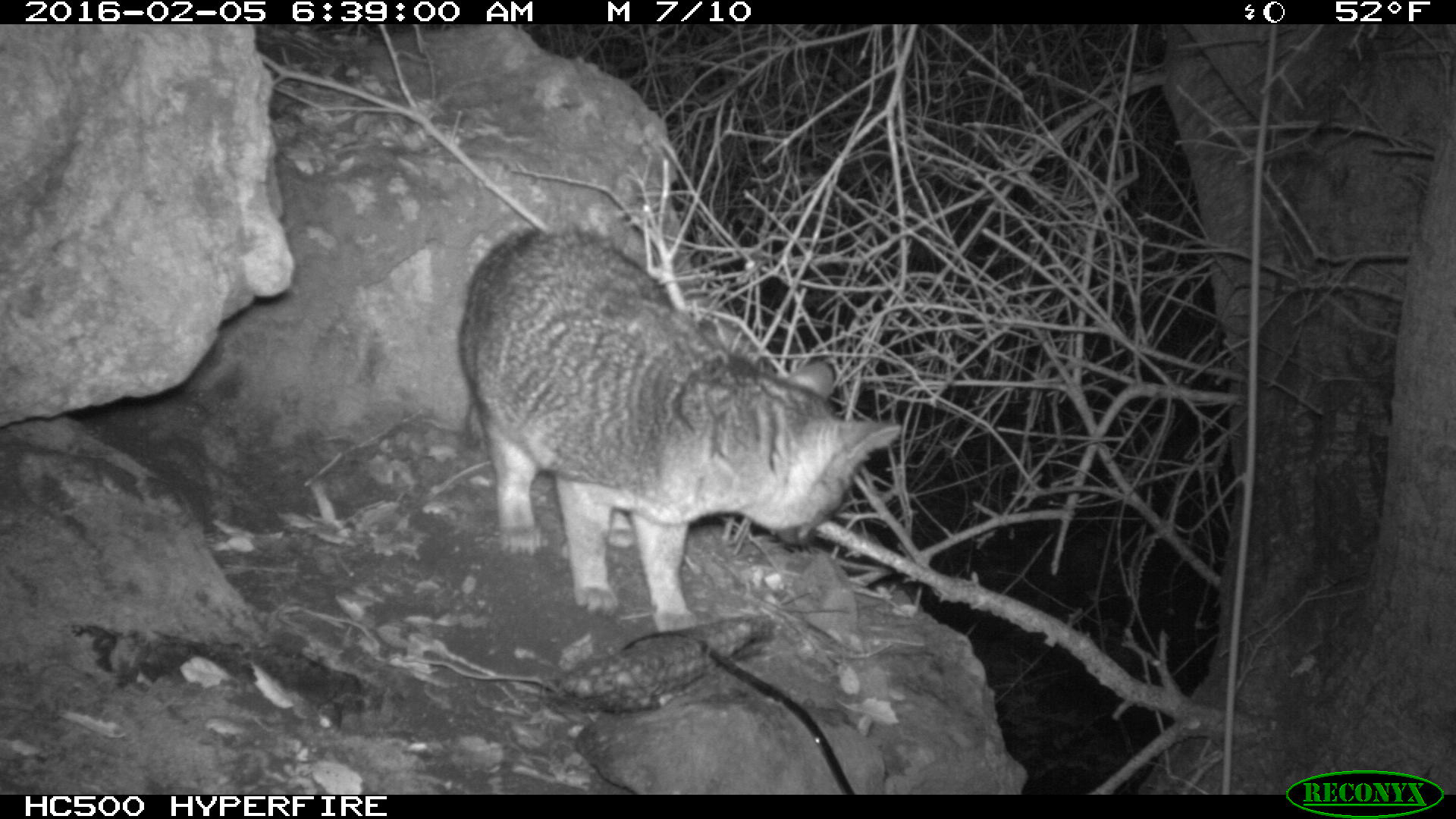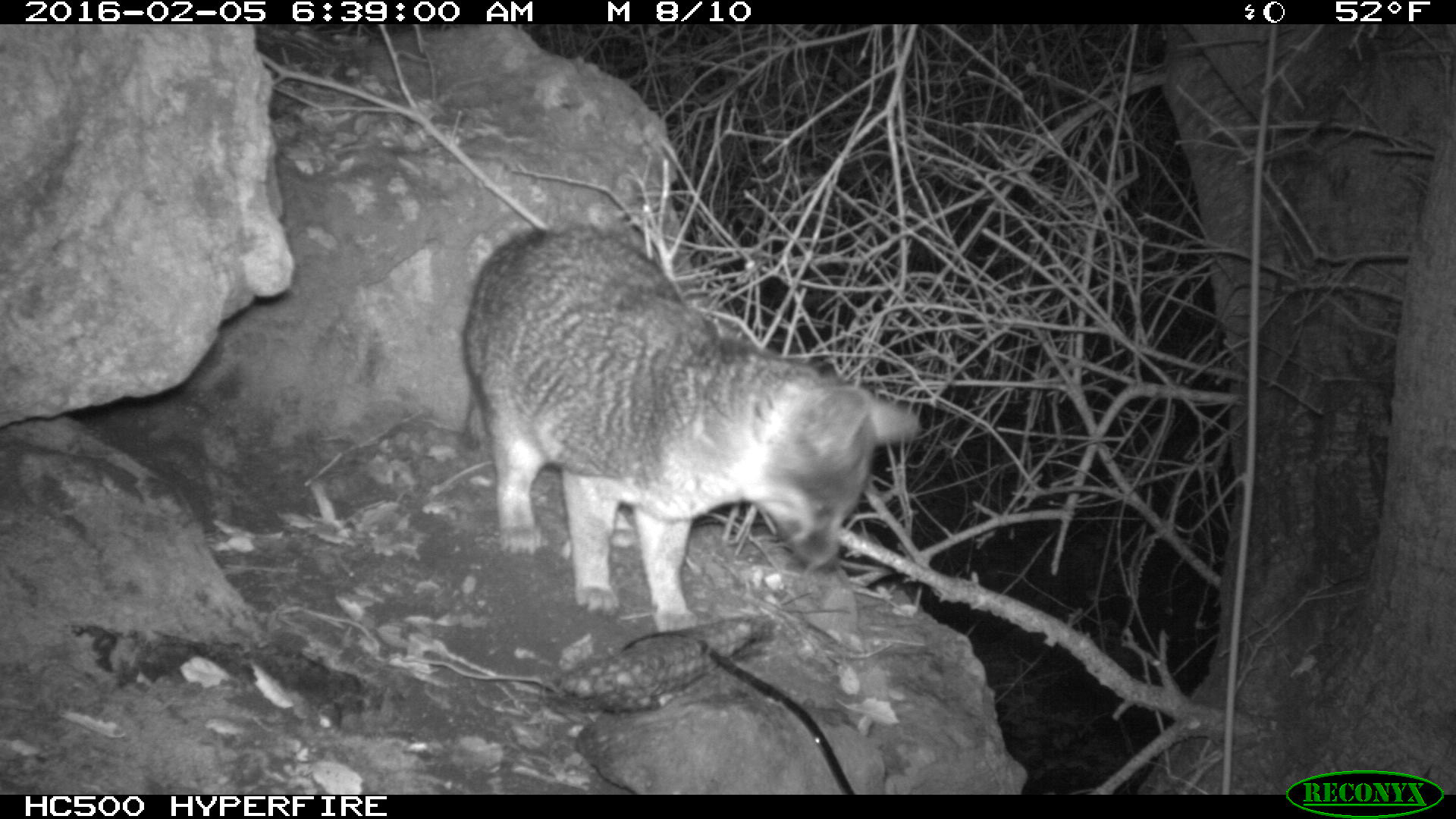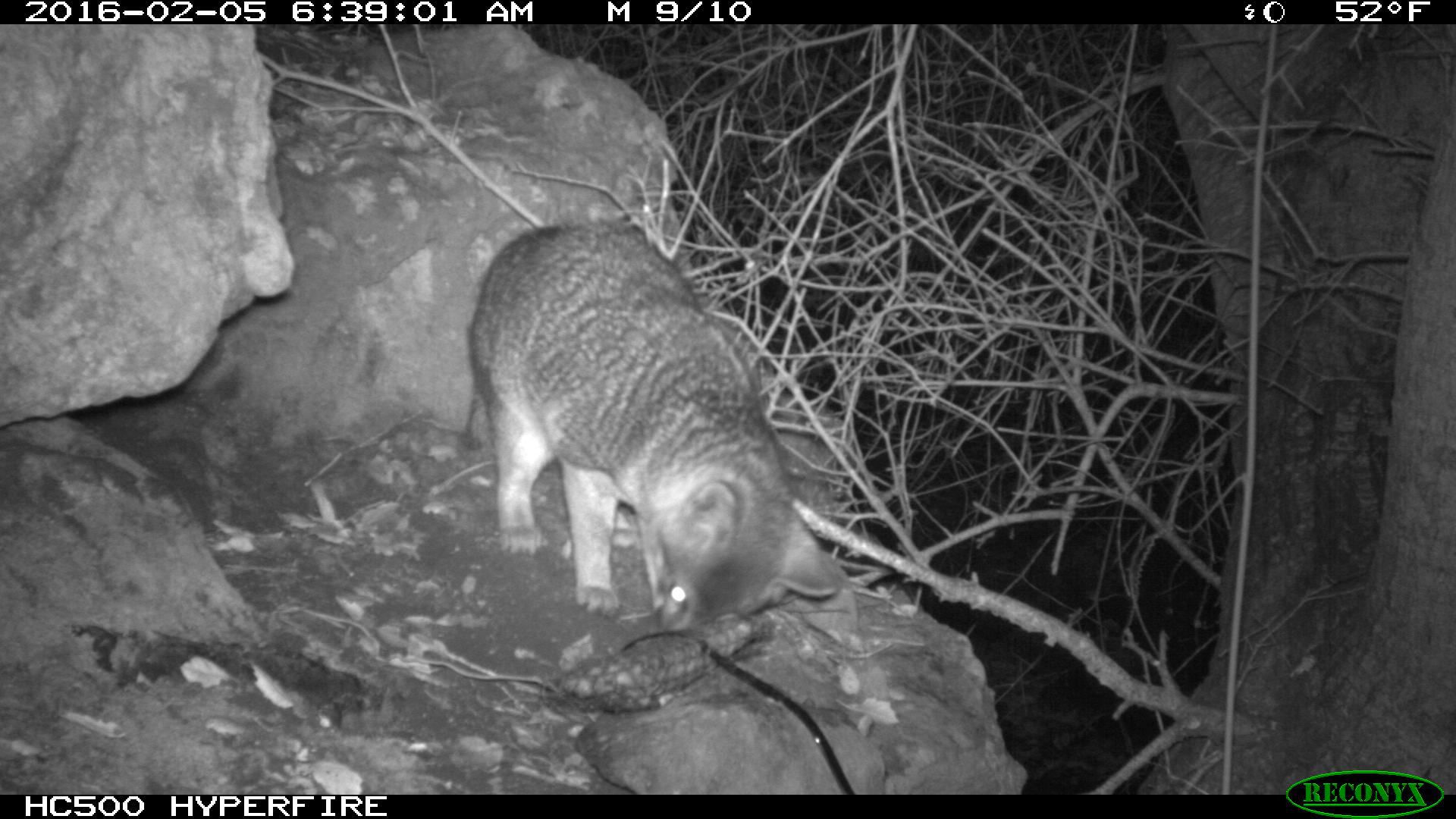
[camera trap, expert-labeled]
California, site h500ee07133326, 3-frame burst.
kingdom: Animalia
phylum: Chordata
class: Mammalia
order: Carnivora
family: Canidae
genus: Urocyon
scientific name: Urocyon littoralis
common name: island fox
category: fox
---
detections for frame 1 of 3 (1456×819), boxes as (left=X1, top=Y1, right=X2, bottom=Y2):
fox: (left=457, top=228, right=901, bottom=634)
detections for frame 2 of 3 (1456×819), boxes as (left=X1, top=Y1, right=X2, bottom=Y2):
fox: (left=457, top=223, right=921, bottom=635)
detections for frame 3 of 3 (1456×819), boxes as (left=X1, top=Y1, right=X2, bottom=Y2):
fox: (left=466, top=222, right=846, bottom=635)